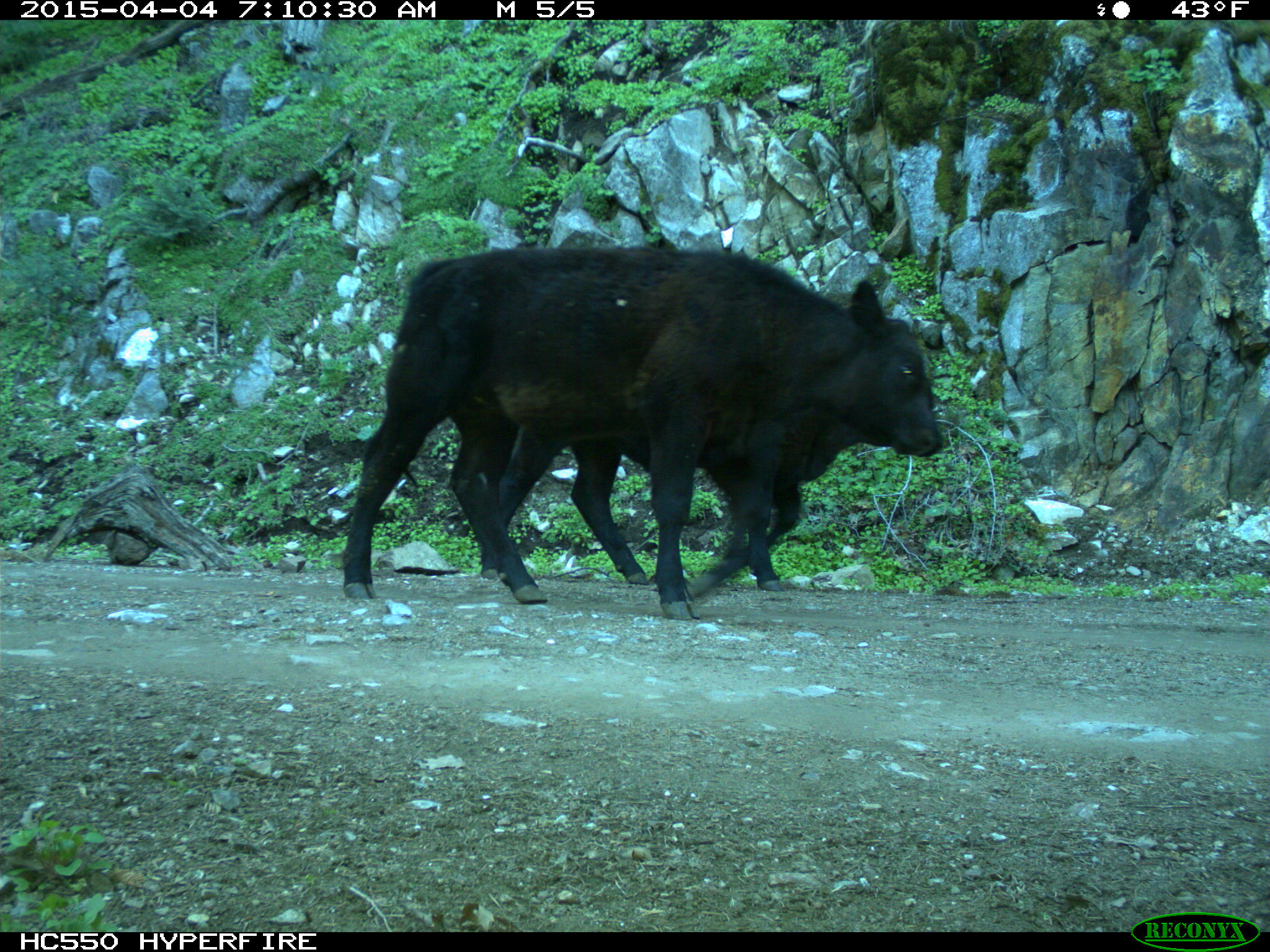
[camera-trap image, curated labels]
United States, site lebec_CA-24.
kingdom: Animalia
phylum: Chordata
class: Mammalia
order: Artiodactyla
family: Bovidae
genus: Bos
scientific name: Bos taurus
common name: domestic cow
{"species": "Bos taurus (domestic cow)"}